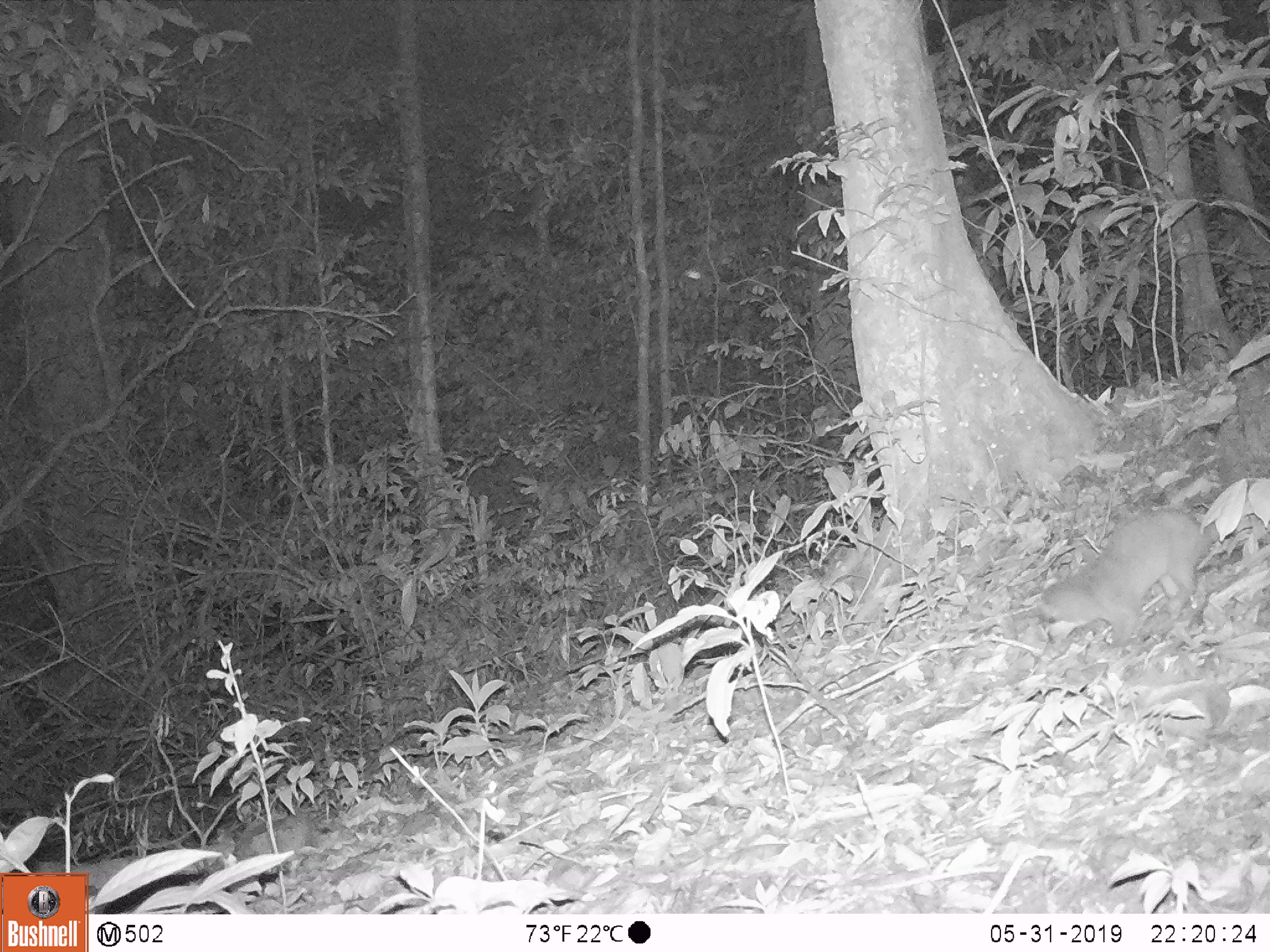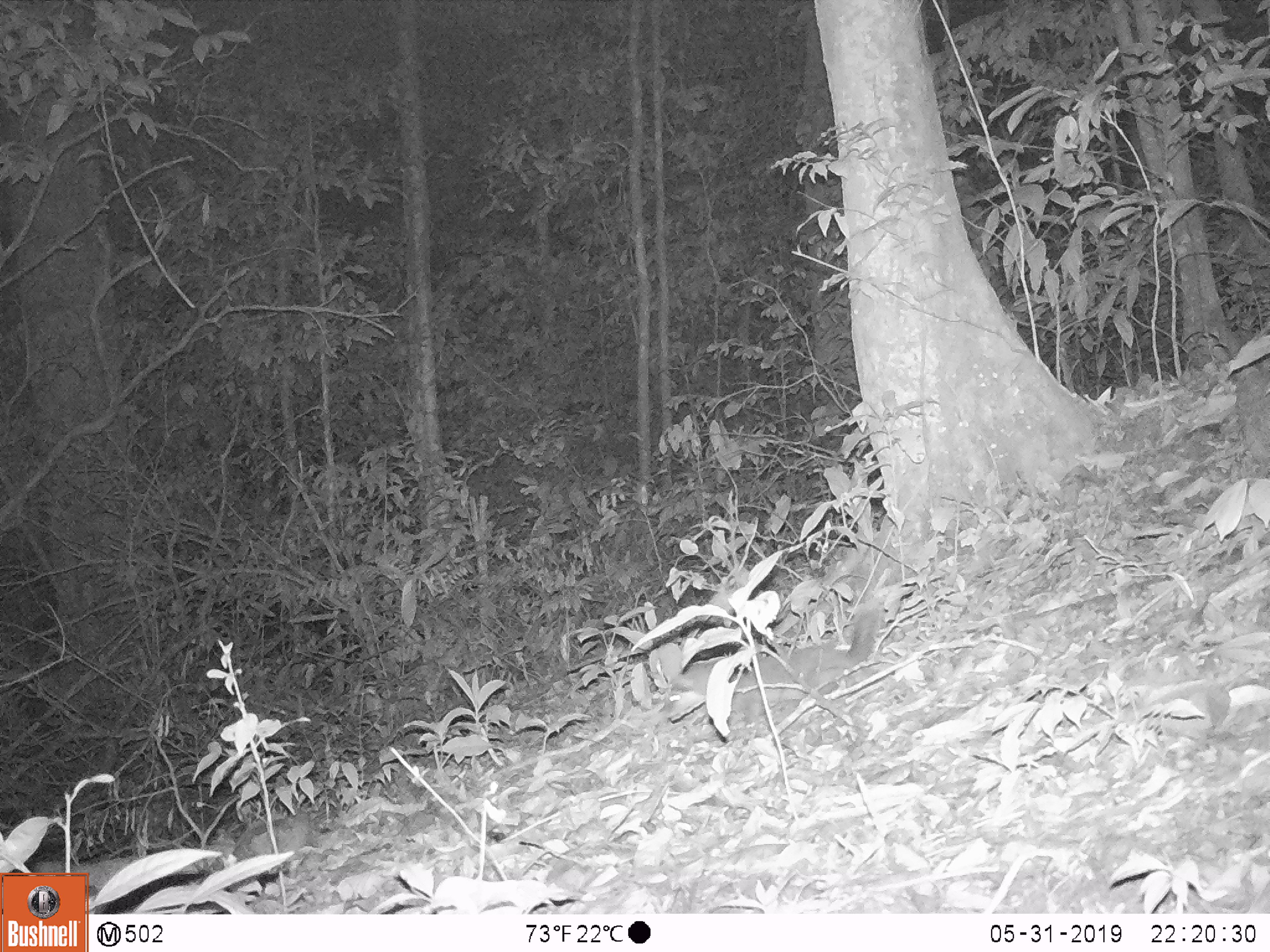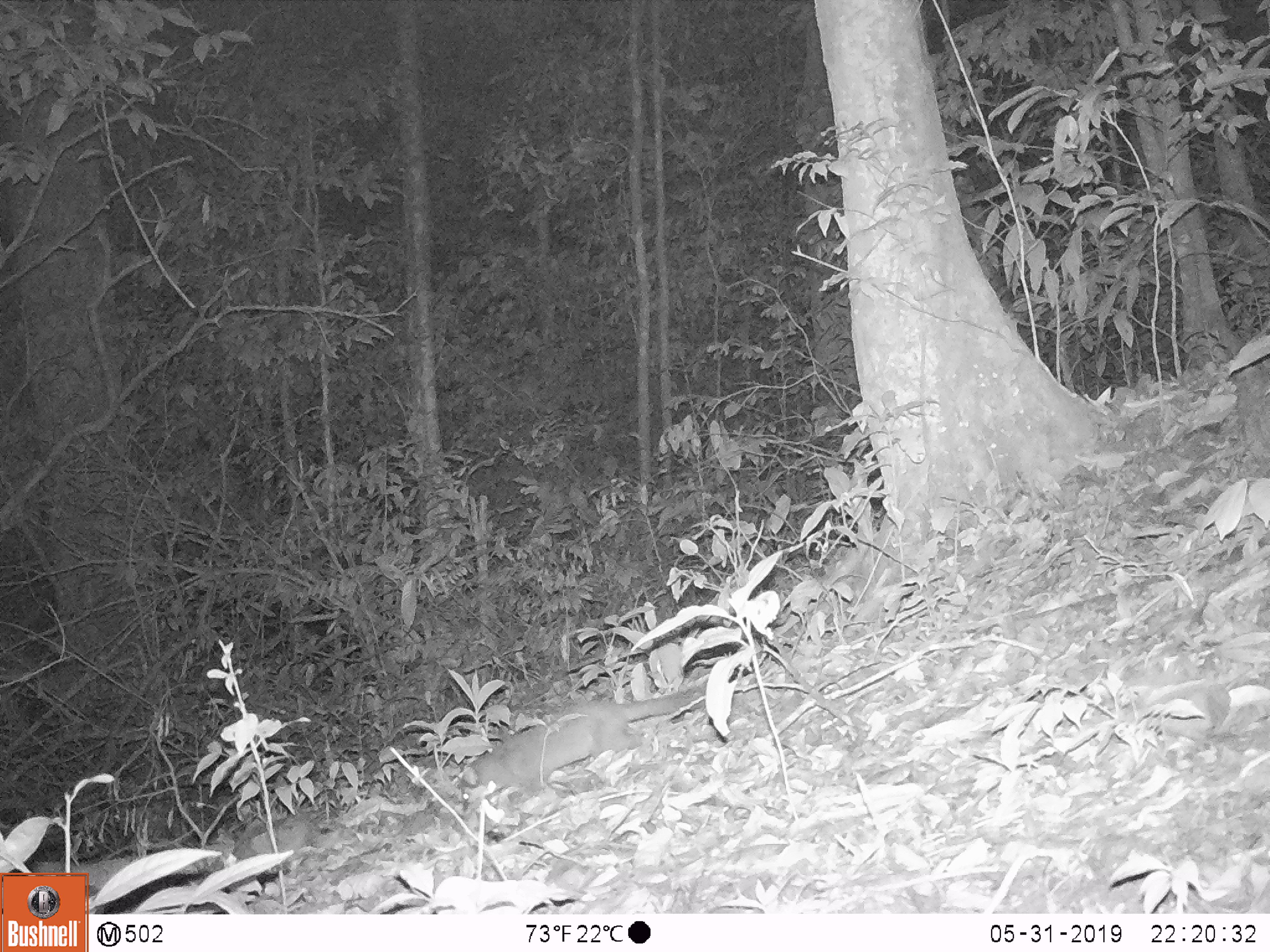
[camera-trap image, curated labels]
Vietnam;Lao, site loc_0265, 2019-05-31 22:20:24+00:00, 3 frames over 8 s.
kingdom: Animalia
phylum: Chordata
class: Mammalia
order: Carnivora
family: Mustelidae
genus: Melogale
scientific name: Melogale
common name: ferret badger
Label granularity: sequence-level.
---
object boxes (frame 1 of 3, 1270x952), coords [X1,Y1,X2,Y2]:
ferret badger: [1035,503,1216,646]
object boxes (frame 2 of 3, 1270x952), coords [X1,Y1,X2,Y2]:
ferret badger: [664,598,878,740]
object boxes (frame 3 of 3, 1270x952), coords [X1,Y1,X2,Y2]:
ferret badger: [456,674,706,822]